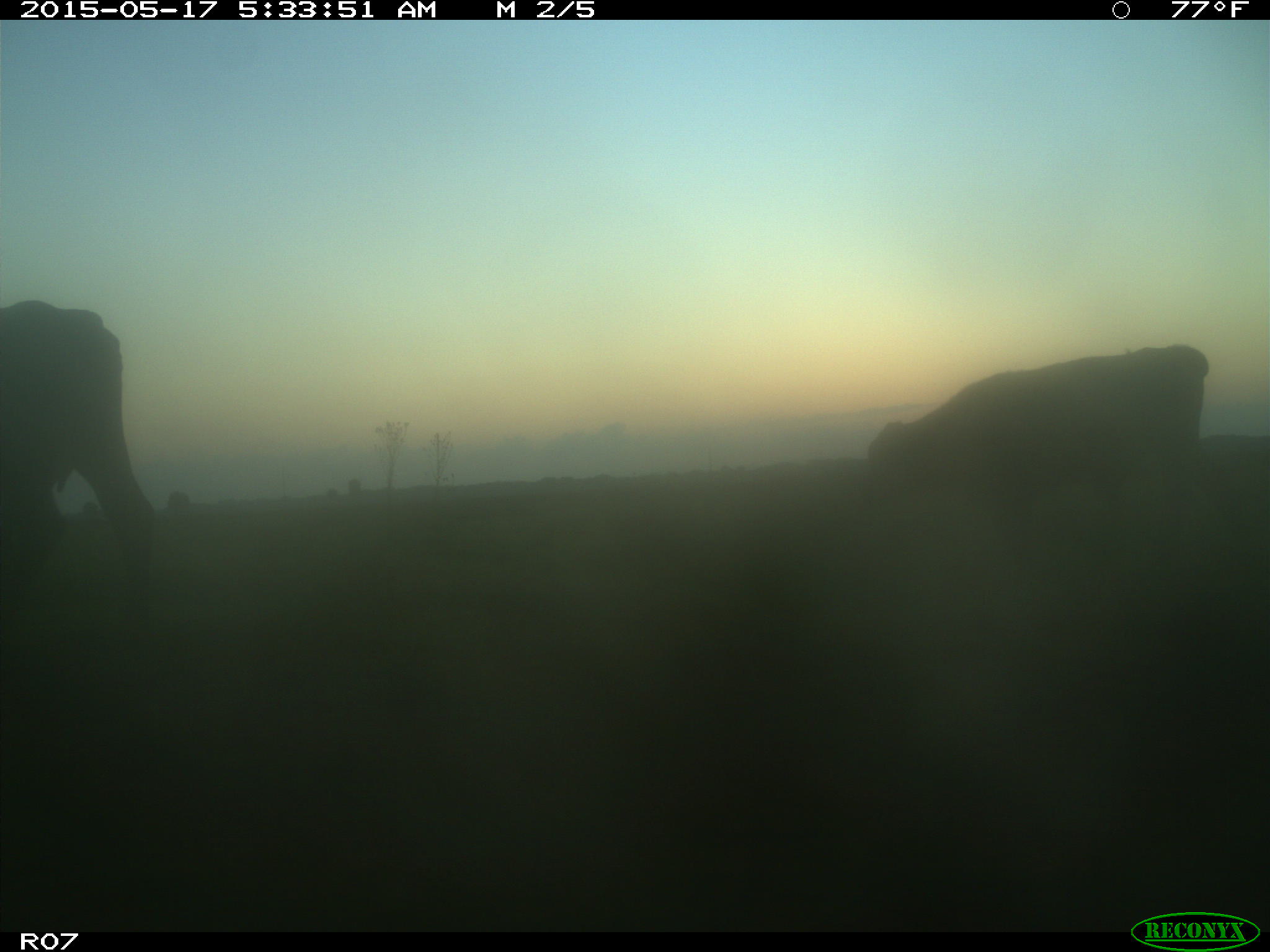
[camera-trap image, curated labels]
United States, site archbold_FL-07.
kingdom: Animalia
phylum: Chordata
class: Mammalia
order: Artiodactyla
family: Bovidae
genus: Bos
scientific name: Bos taurus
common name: domestic cow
Bos taurus (domestic cow).